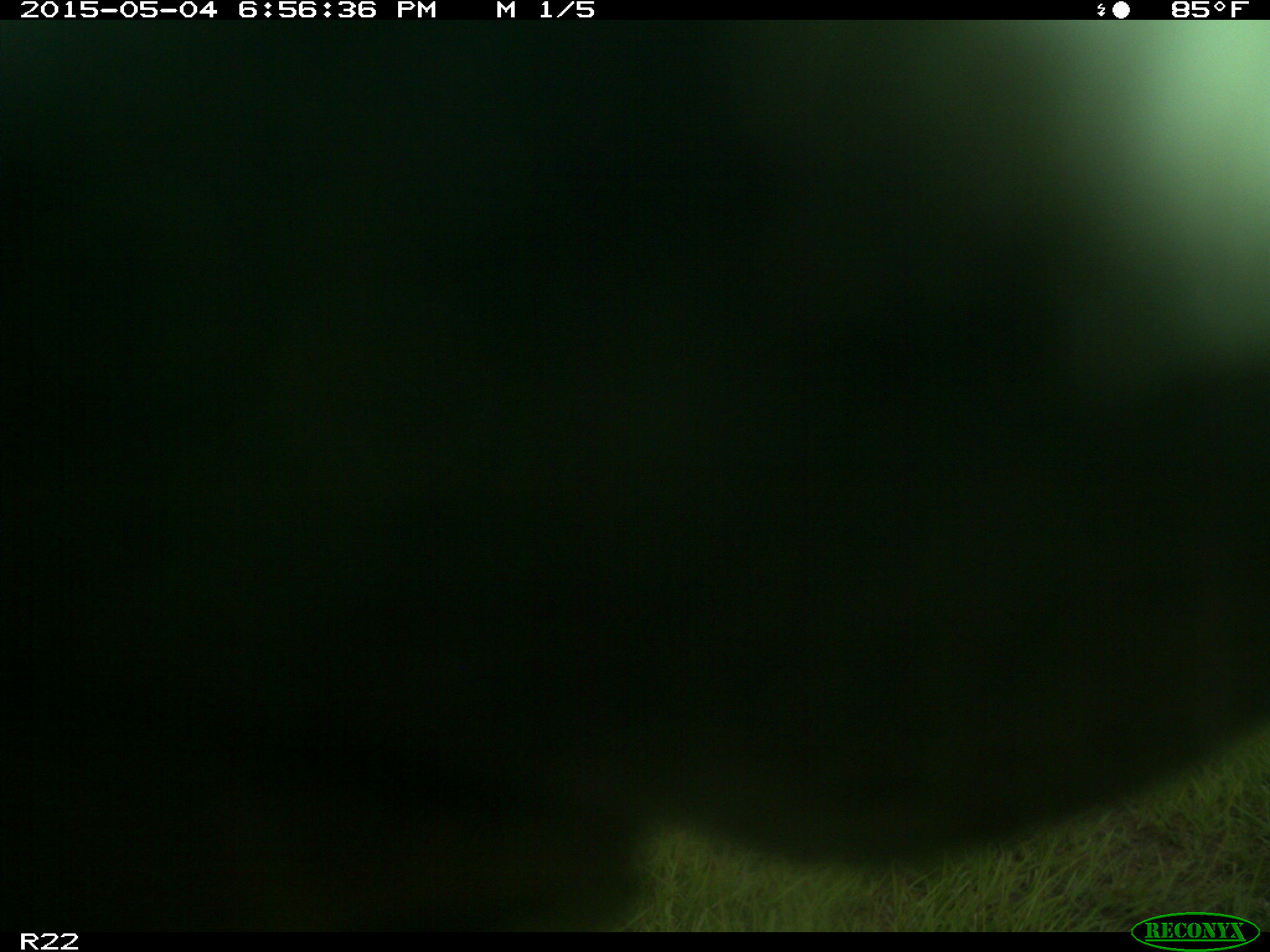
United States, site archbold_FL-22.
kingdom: Animalia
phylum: Chordata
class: Mammalia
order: Artiodactyla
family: Bovidae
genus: Bos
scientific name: Bos taurus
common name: domestic cow